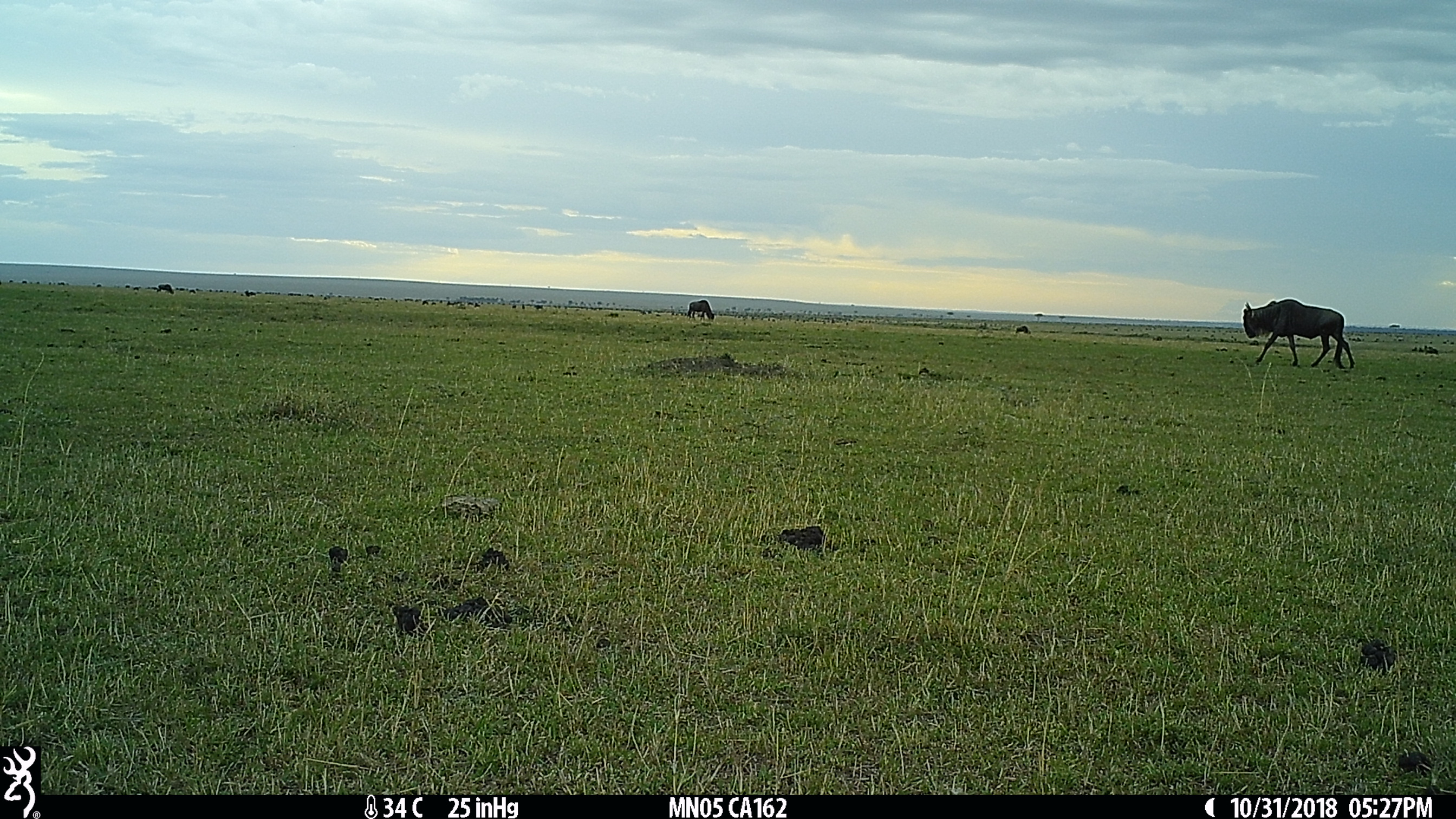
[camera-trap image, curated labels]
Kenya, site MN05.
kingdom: Animalia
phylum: Chordata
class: Mammalia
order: Artiodactyla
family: Bovidae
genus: Connochaetes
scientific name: Connochaetes taurinus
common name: blue wildebeest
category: wildebeest